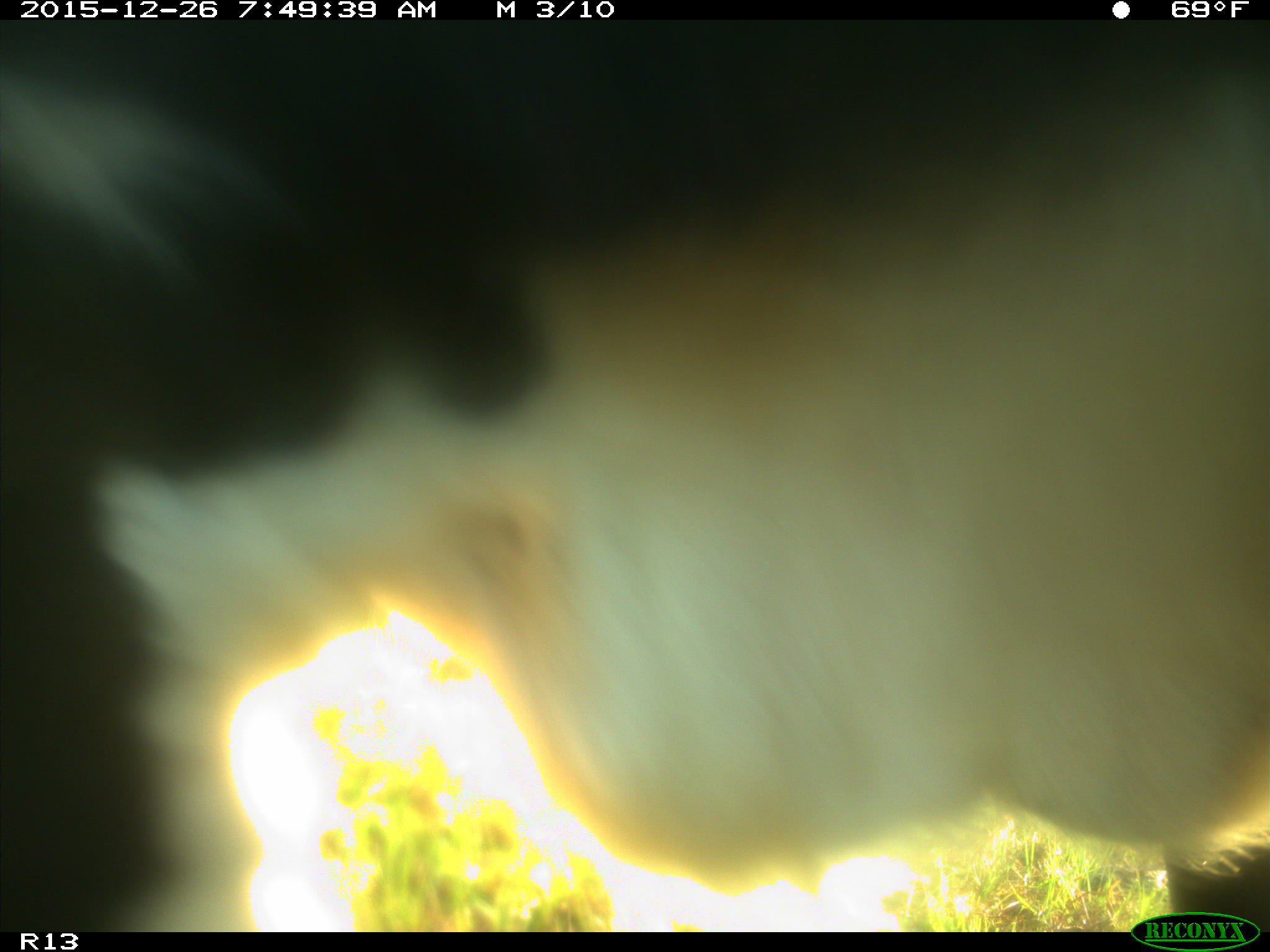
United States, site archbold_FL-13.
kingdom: Animalia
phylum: Chordata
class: Mammalia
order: Artiodactyla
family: Bovidae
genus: Bos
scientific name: Bos taurus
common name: domestic cow